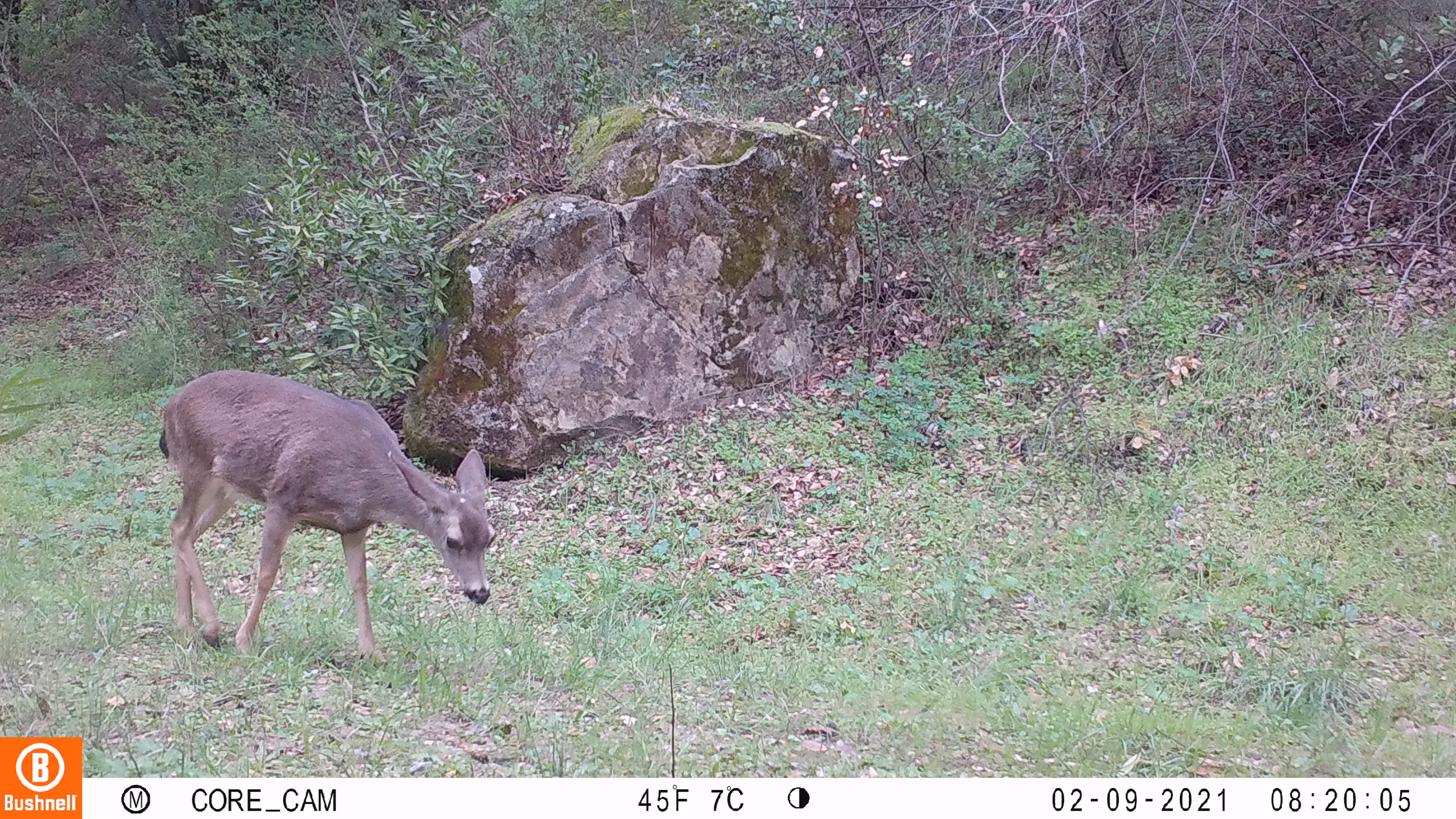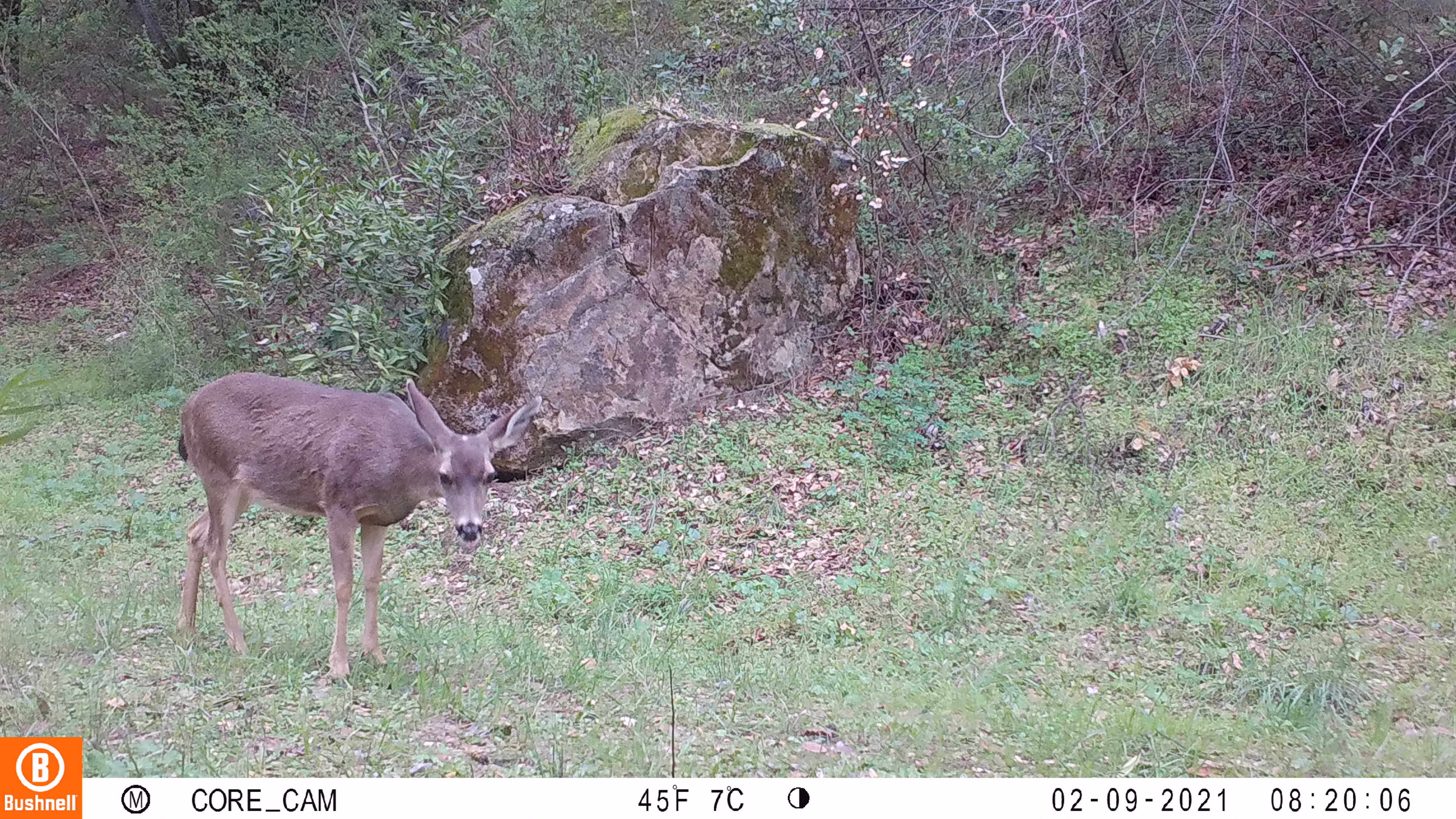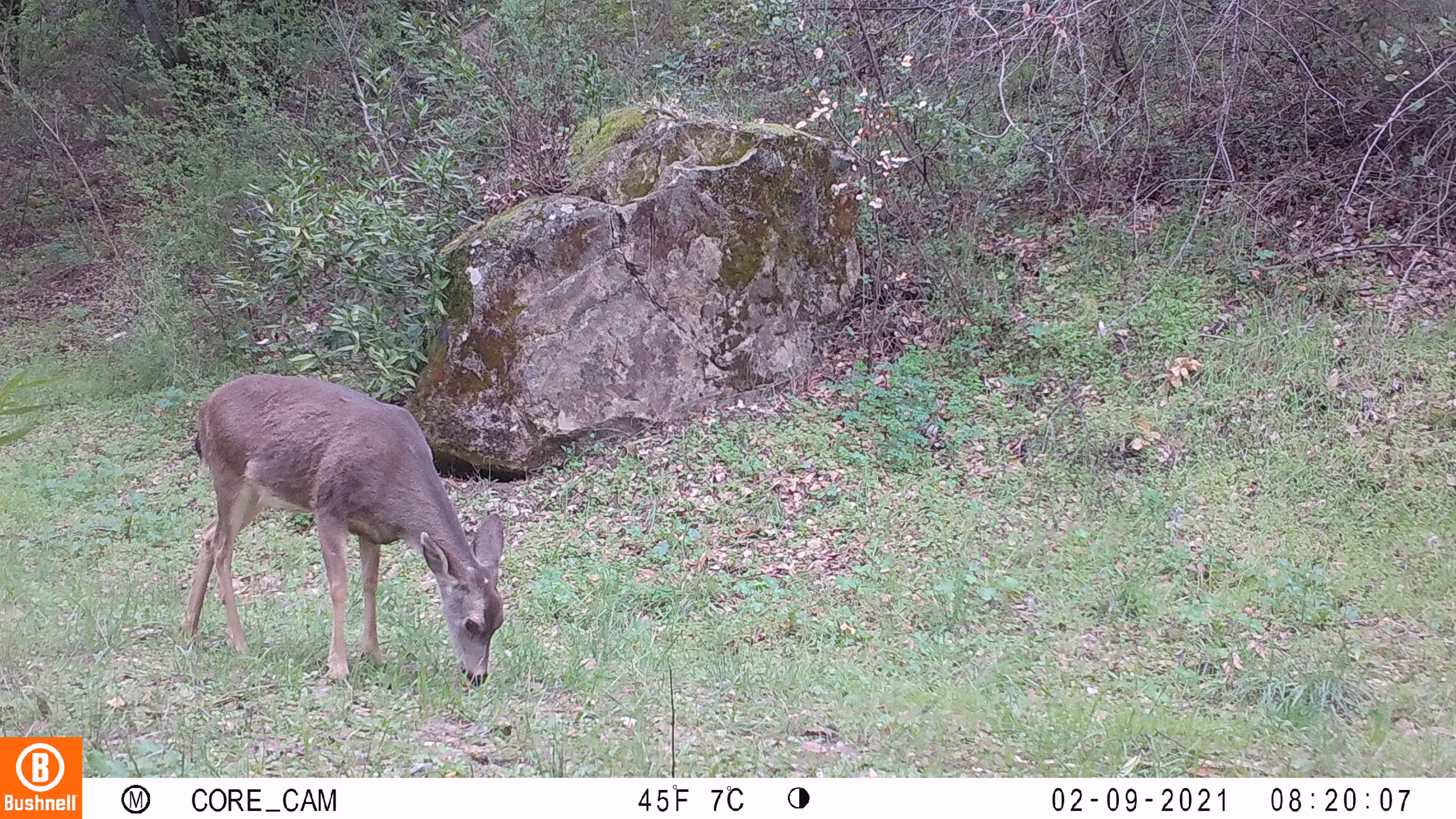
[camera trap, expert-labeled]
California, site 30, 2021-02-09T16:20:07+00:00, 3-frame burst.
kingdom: Animalia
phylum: Chordata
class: Mammalia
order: Artiodactyla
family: Cervidae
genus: Odocoileus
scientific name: Odocoileus hemionus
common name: mule deer